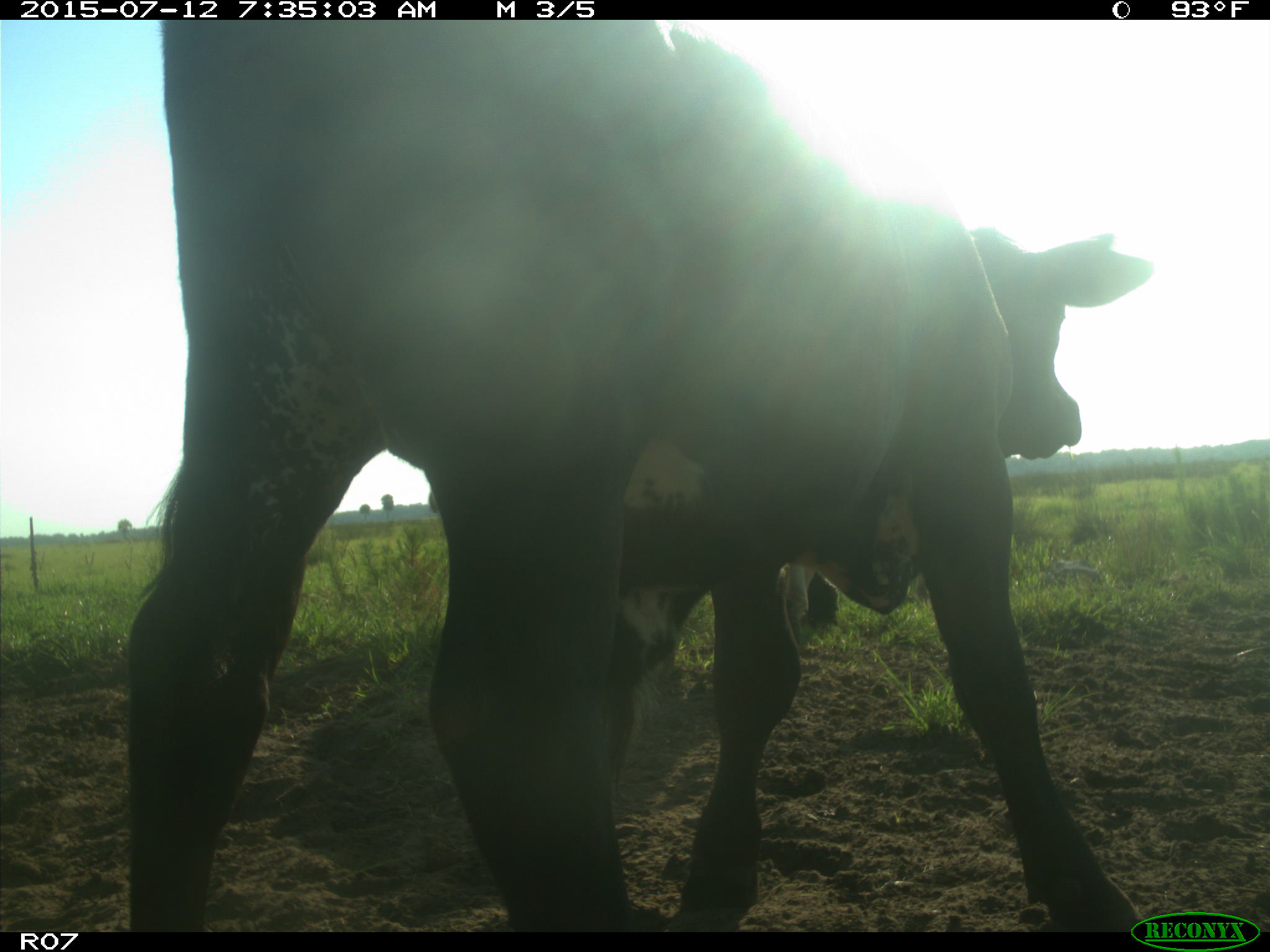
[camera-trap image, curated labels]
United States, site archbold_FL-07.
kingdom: Animalia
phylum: Chordata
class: Mammalia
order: Artiodactyla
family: Bovidae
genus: Bos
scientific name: Bos taurus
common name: domestic cow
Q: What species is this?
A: Bos taurus (domestic cow).